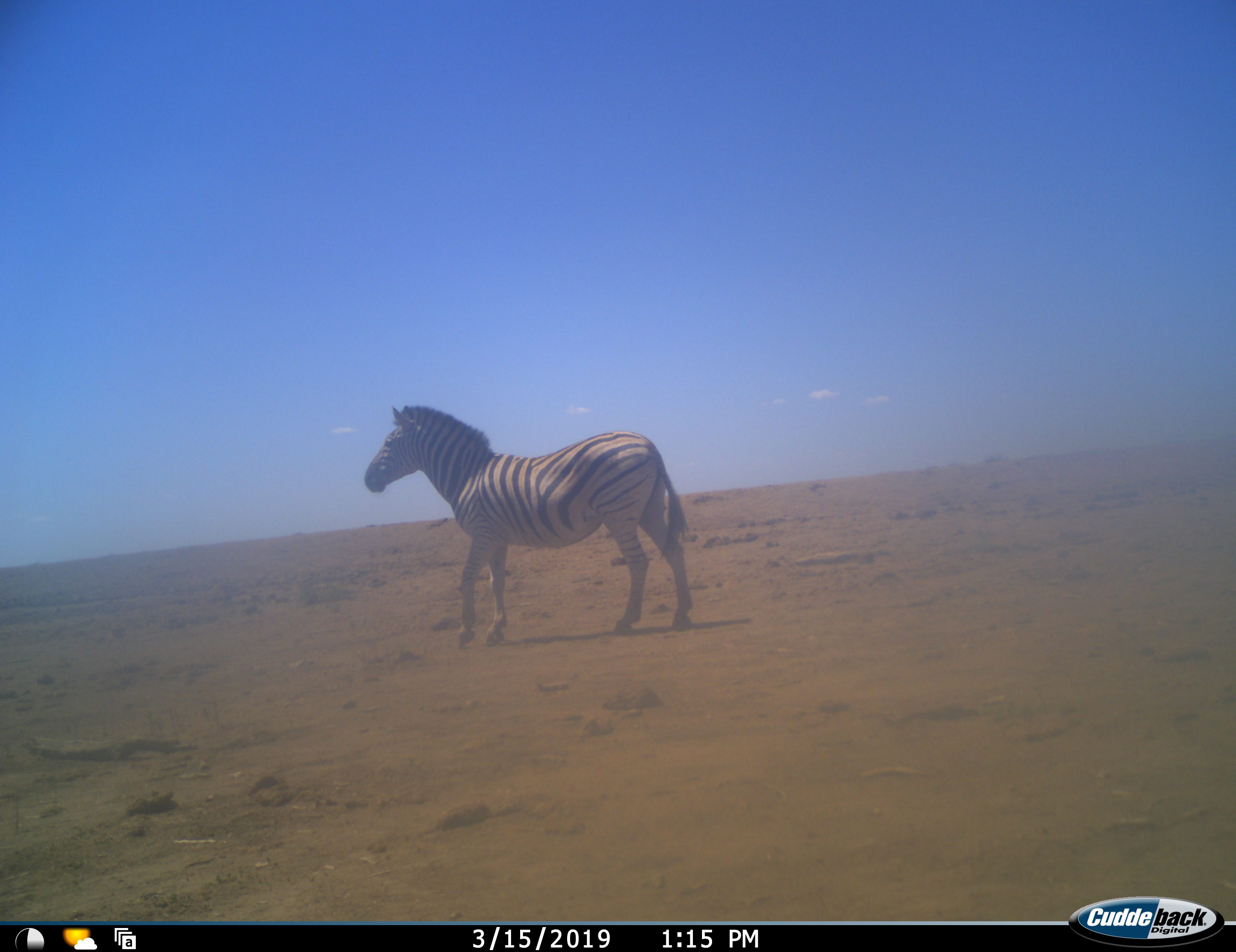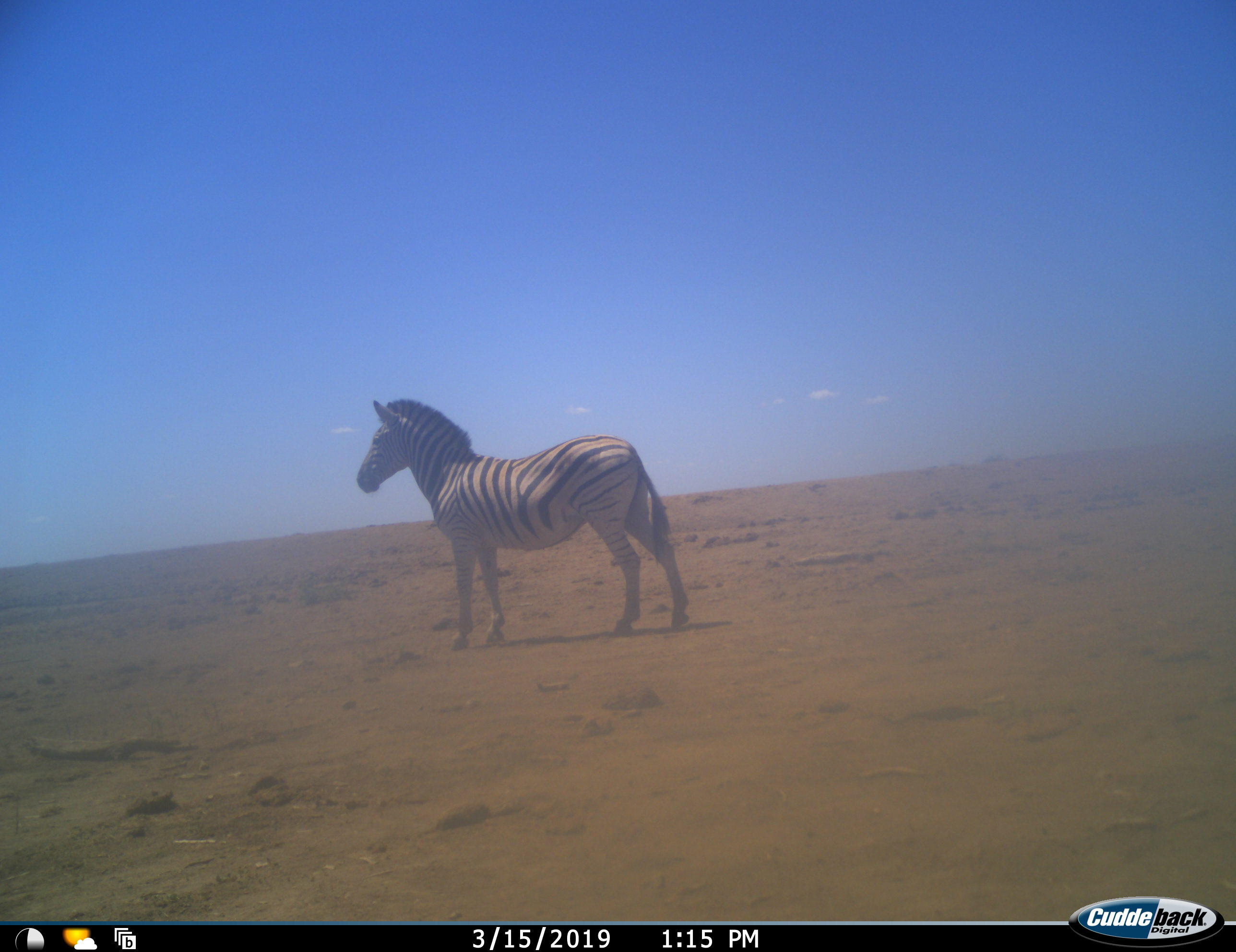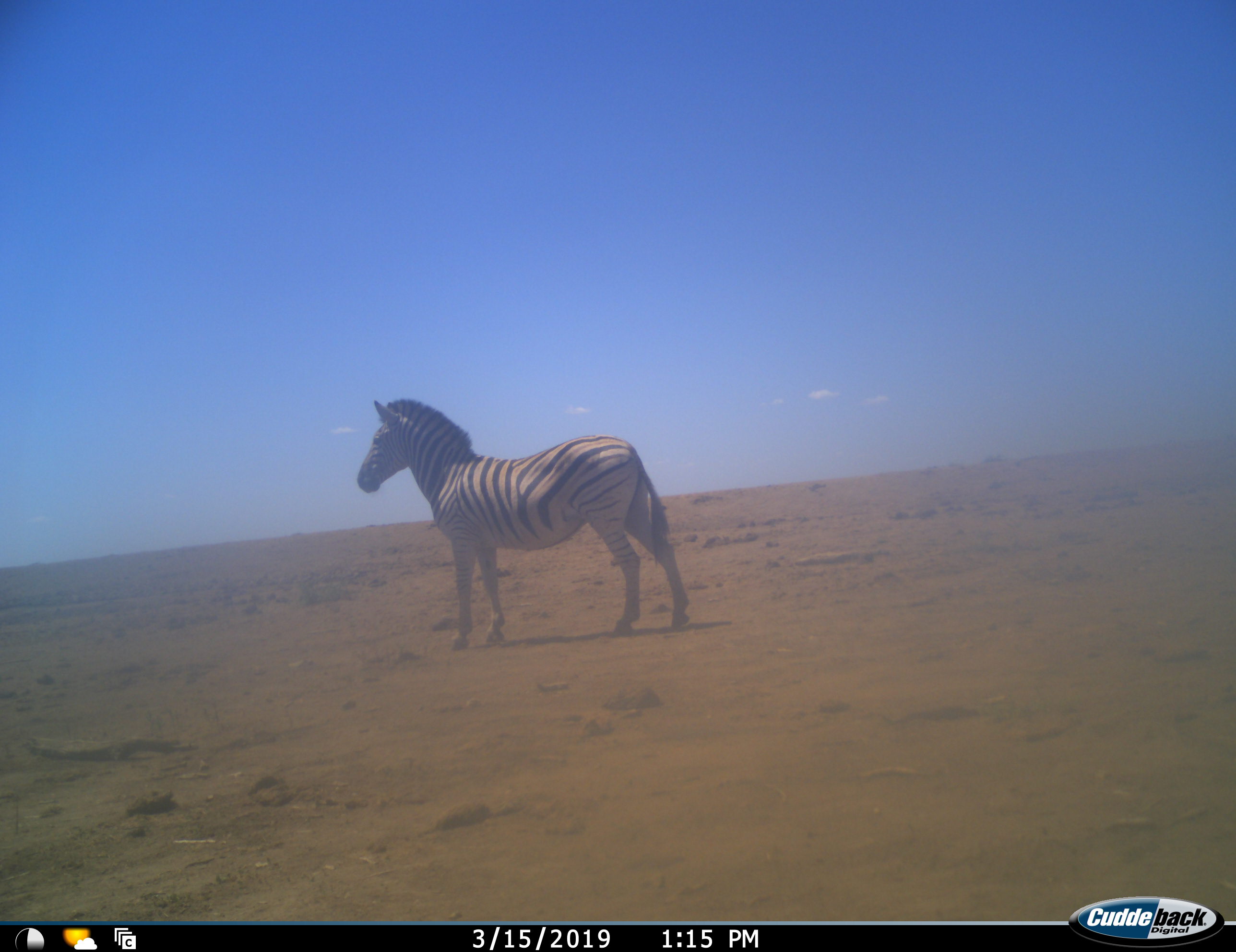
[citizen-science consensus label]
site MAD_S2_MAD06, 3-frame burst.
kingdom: Animalia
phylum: Chordata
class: Mammalia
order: Perissodactyla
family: Equidae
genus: Equus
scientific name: Equus quagga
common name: plains zebra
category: zebraplains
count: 1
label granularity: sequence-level